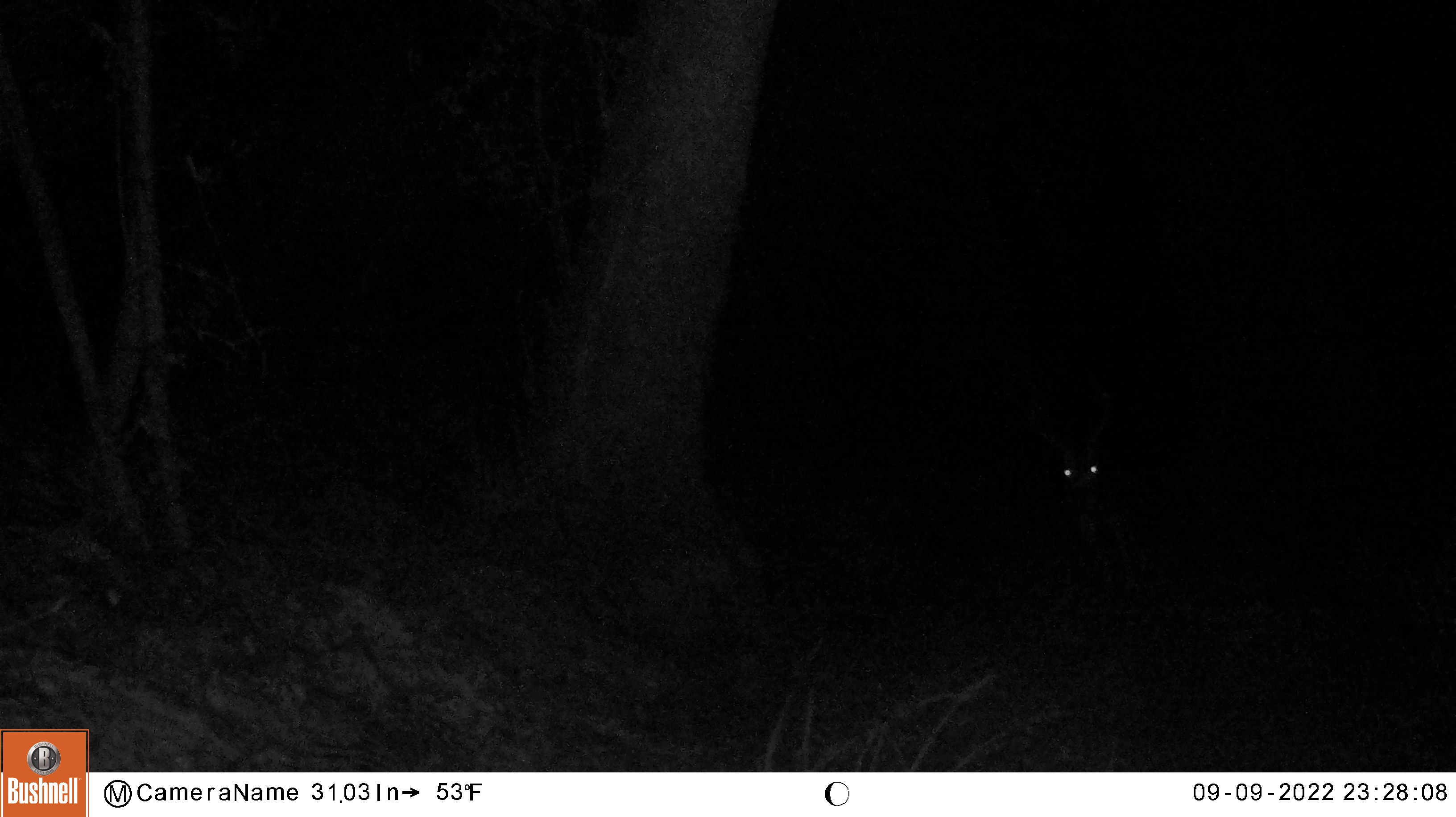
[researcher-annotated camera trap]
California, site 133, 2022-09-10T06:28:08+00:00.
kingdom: Animalia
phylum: Chordata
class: Mammalia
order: Artiodactyla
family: Cervidae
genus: Odocoileus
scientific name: Odocoileus hemionus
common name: mule deer